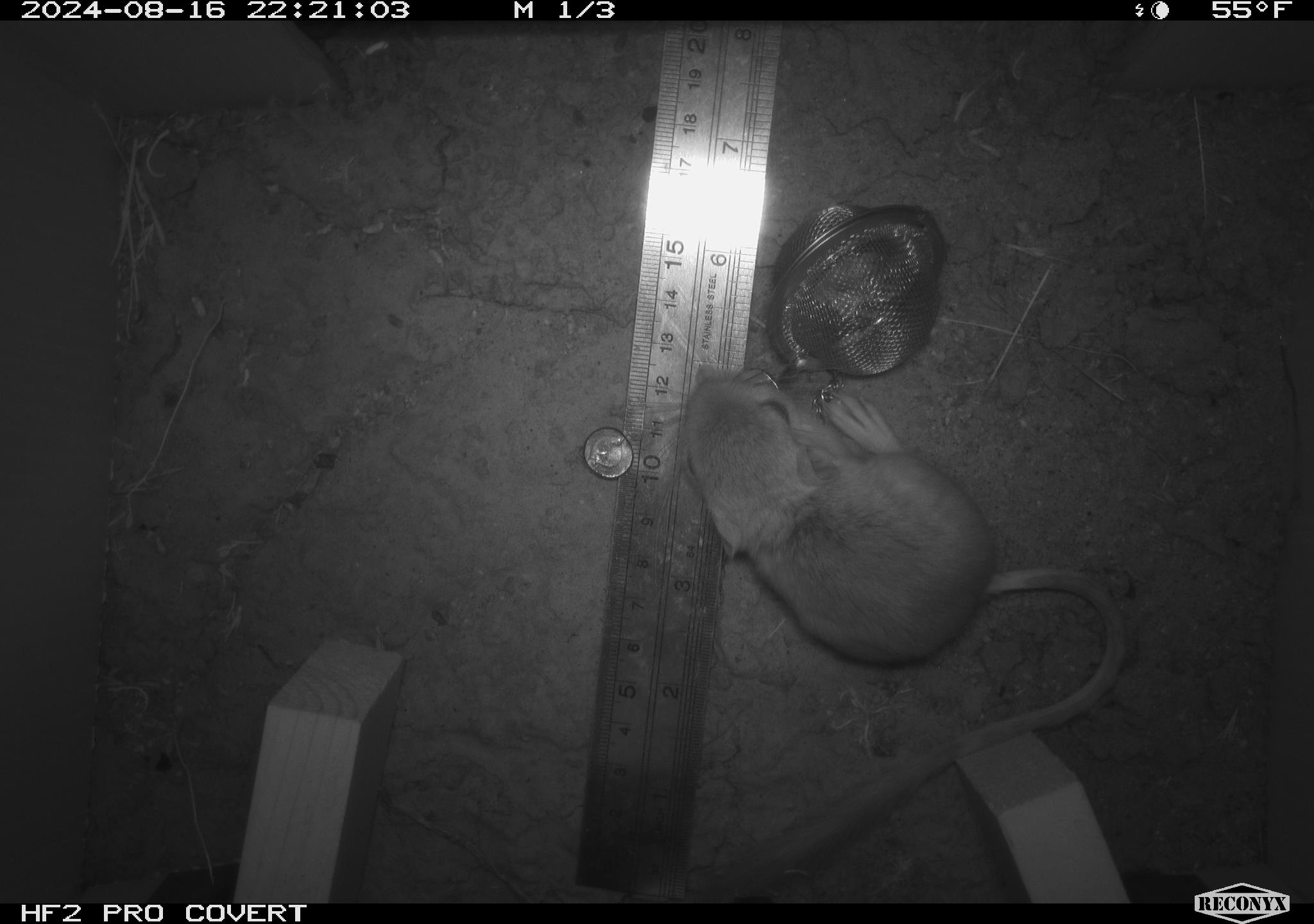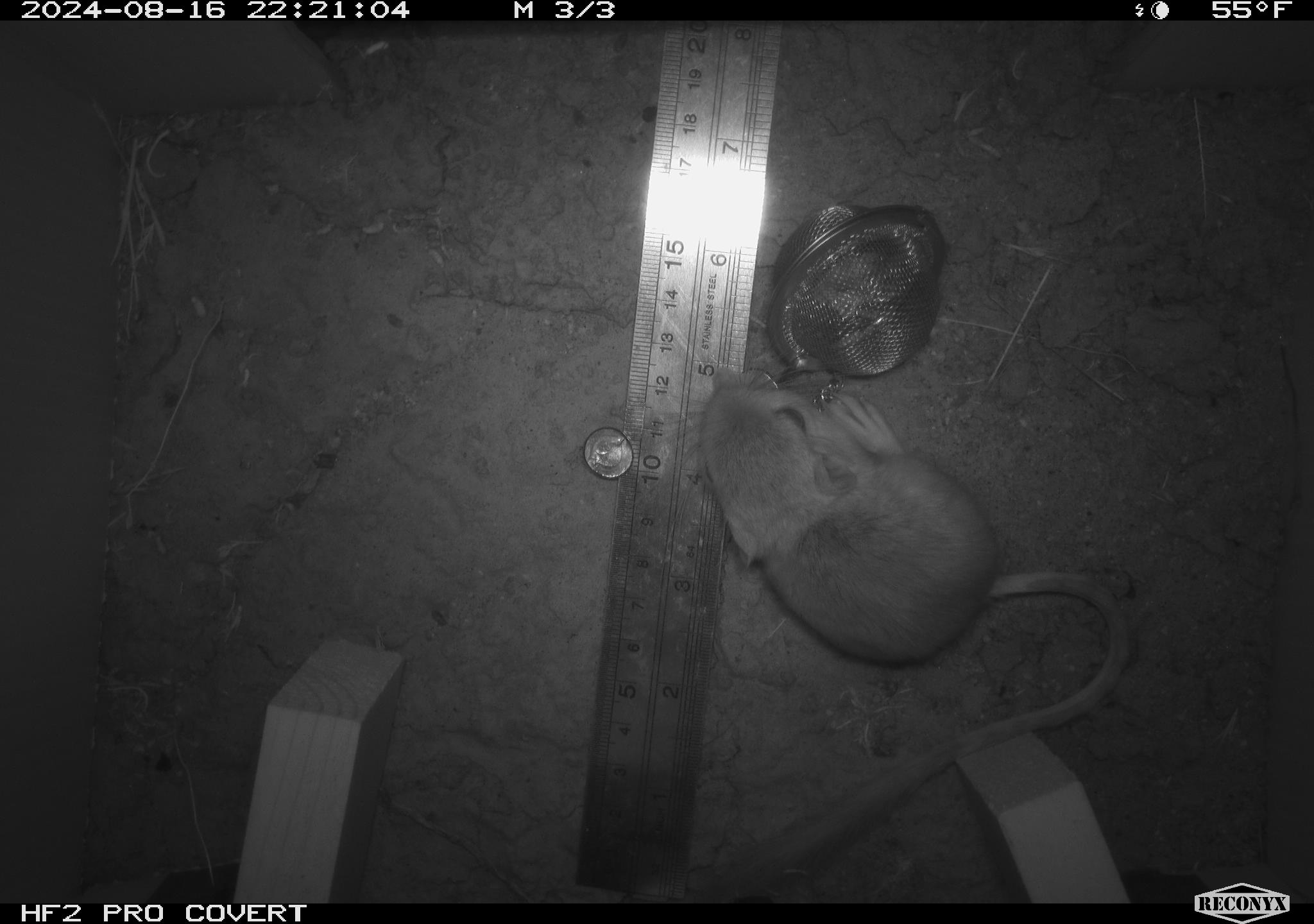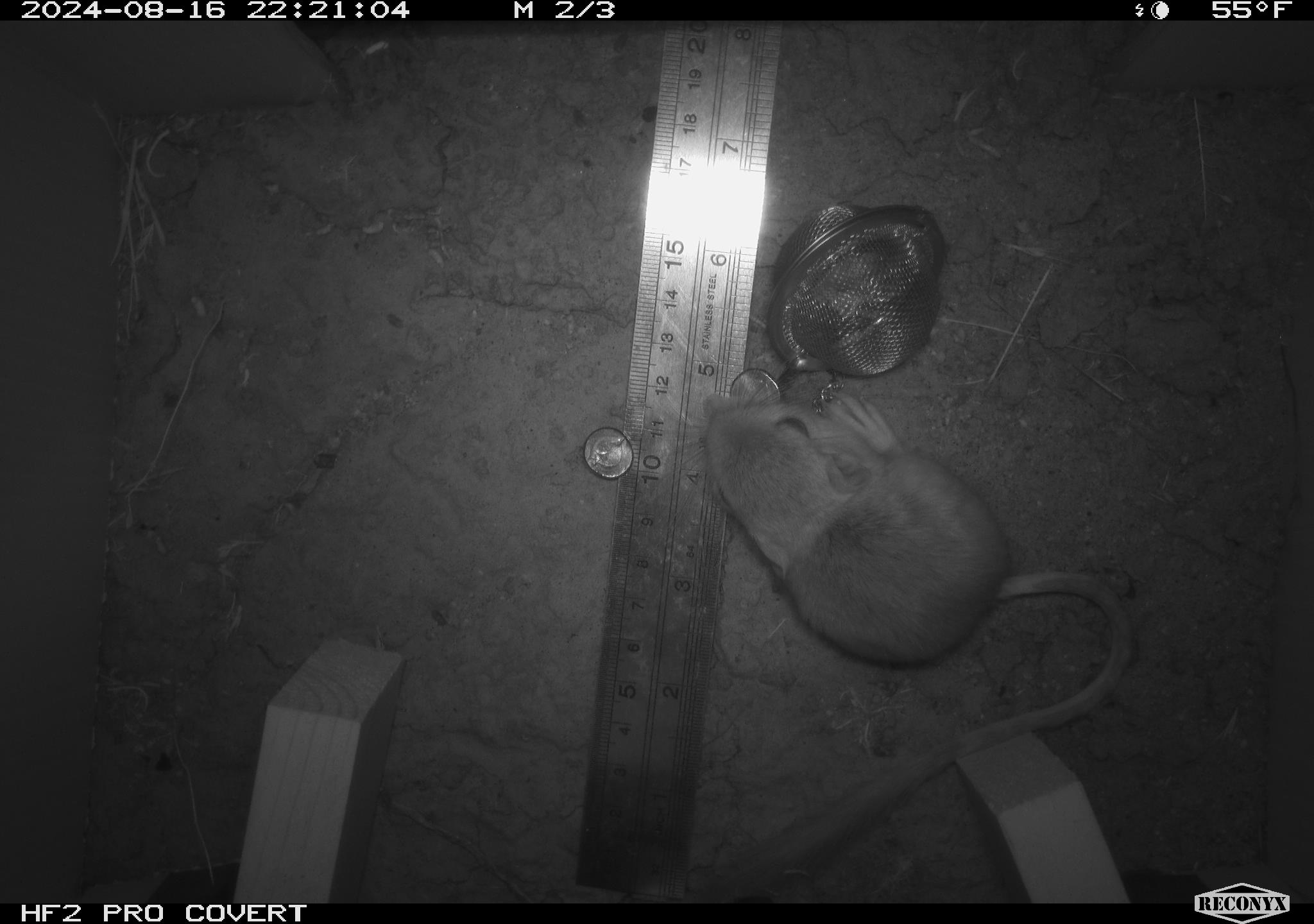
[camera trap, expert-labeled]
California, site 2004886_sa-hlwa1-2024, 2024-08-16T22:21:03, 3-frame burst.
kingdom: Animalia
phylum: Chordata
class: Mammalia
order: Rodentia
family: Heteromyidae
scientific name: Heteromyidae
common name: kangaroo rats and pocket mice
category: heteromyidae family